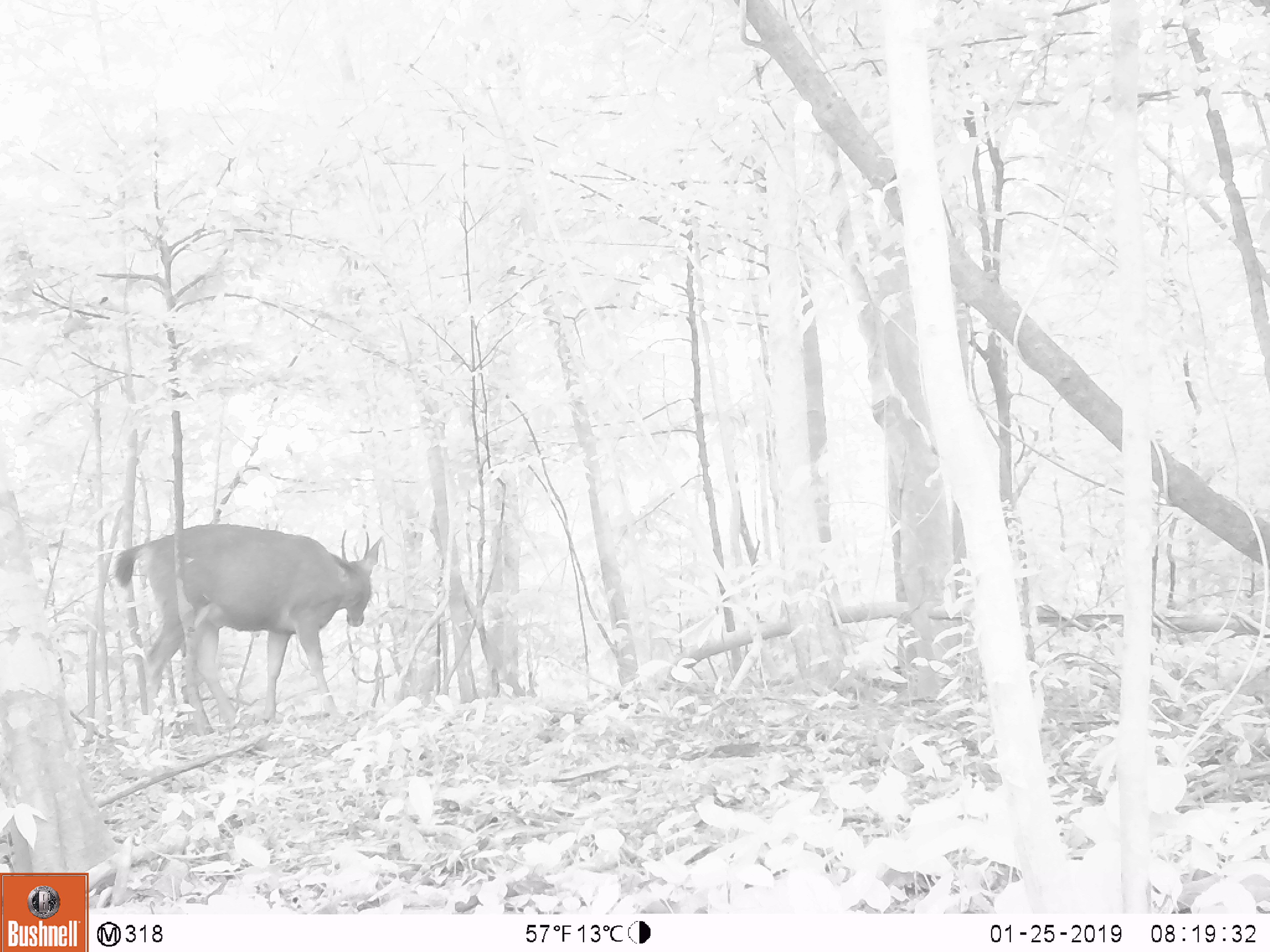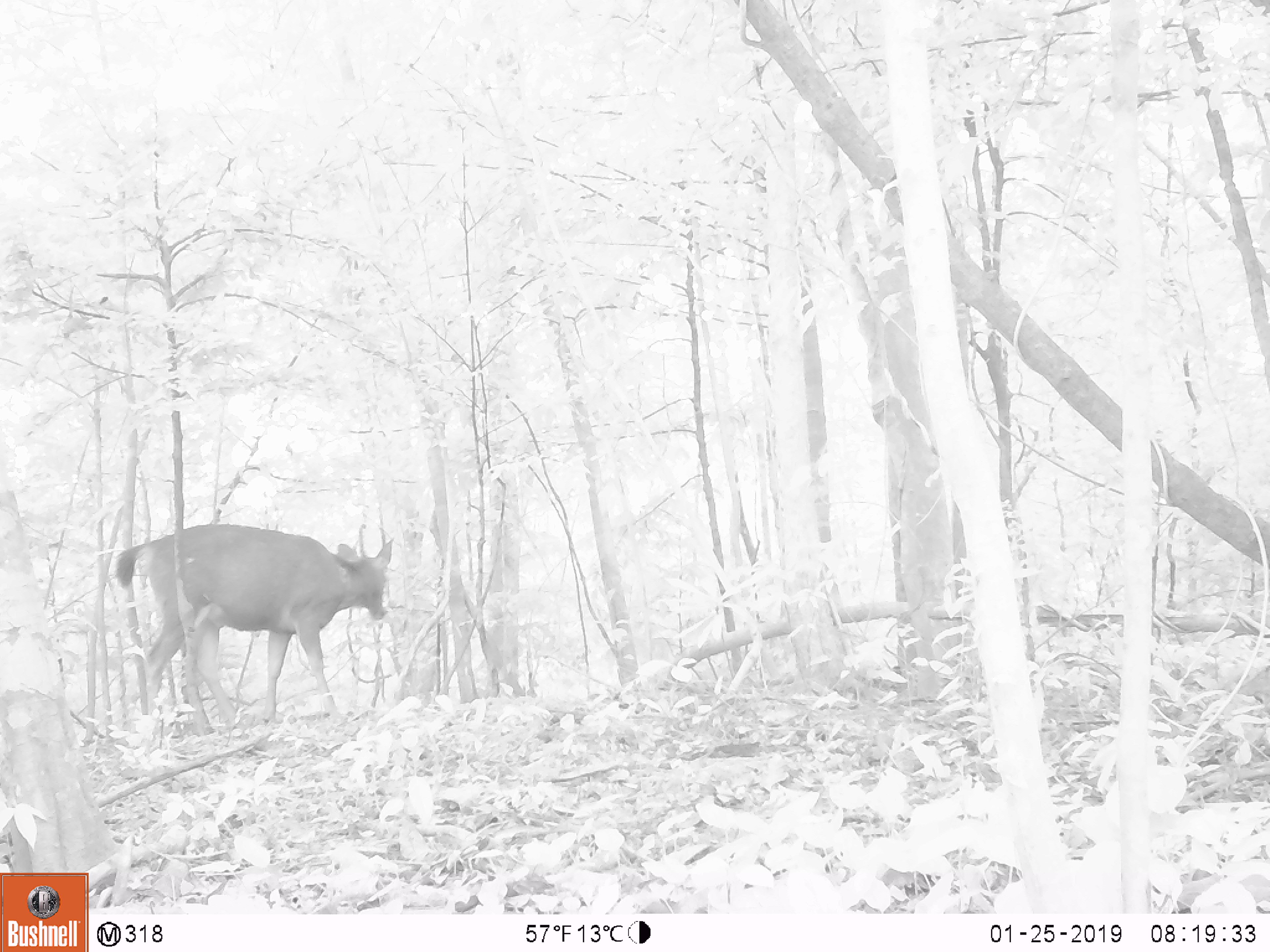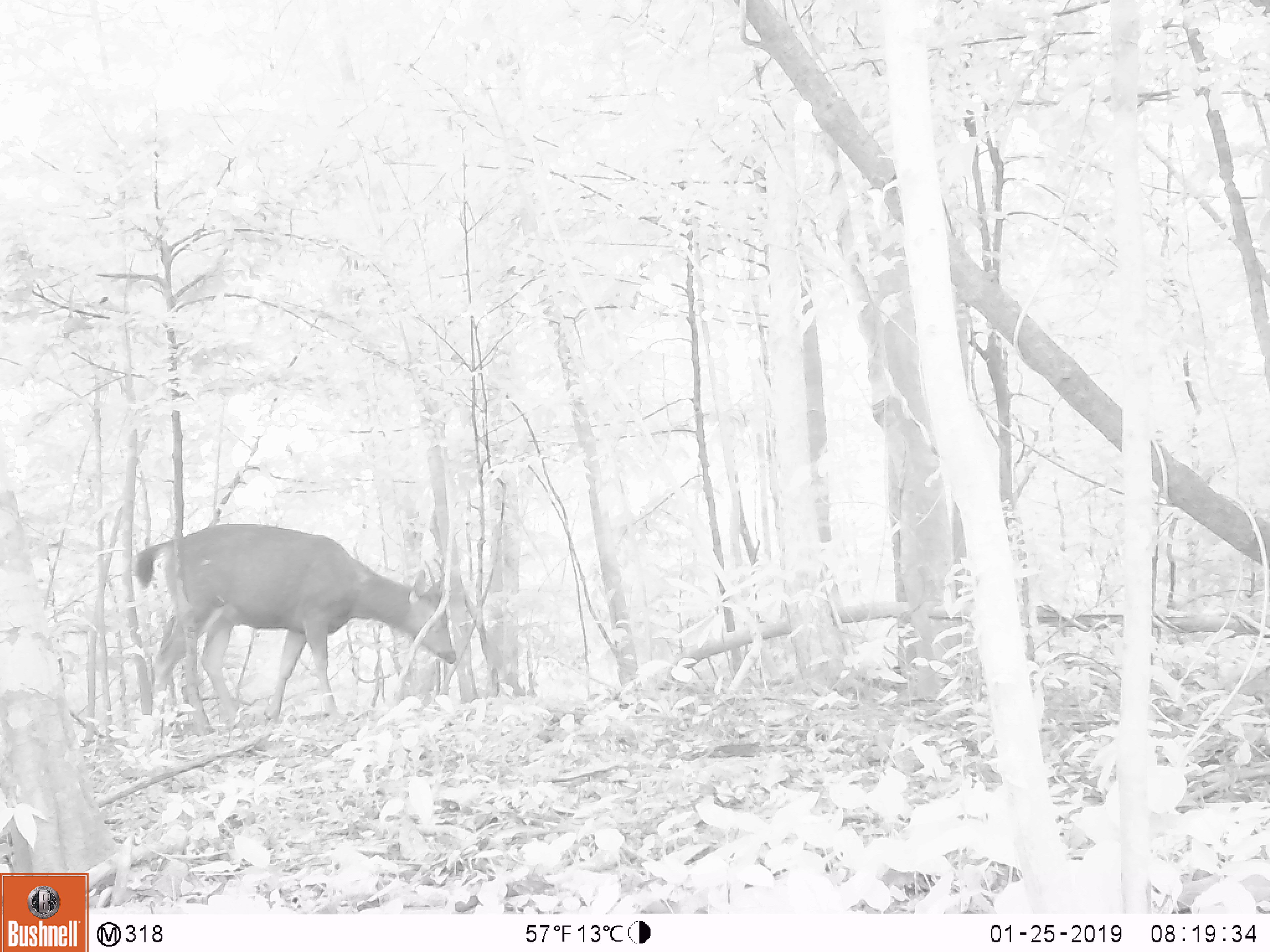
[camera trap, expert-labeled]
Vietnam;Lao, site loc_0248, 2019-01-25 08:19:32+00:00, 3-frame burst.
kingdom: Animalia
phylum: Chordata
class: Mammalia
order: Artiodactyla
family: Cervidae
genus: Rusa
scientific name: Rusa unicolor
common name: sambar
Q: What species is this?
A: Sambar (Rusa unicolor).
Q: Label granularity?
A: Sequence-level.